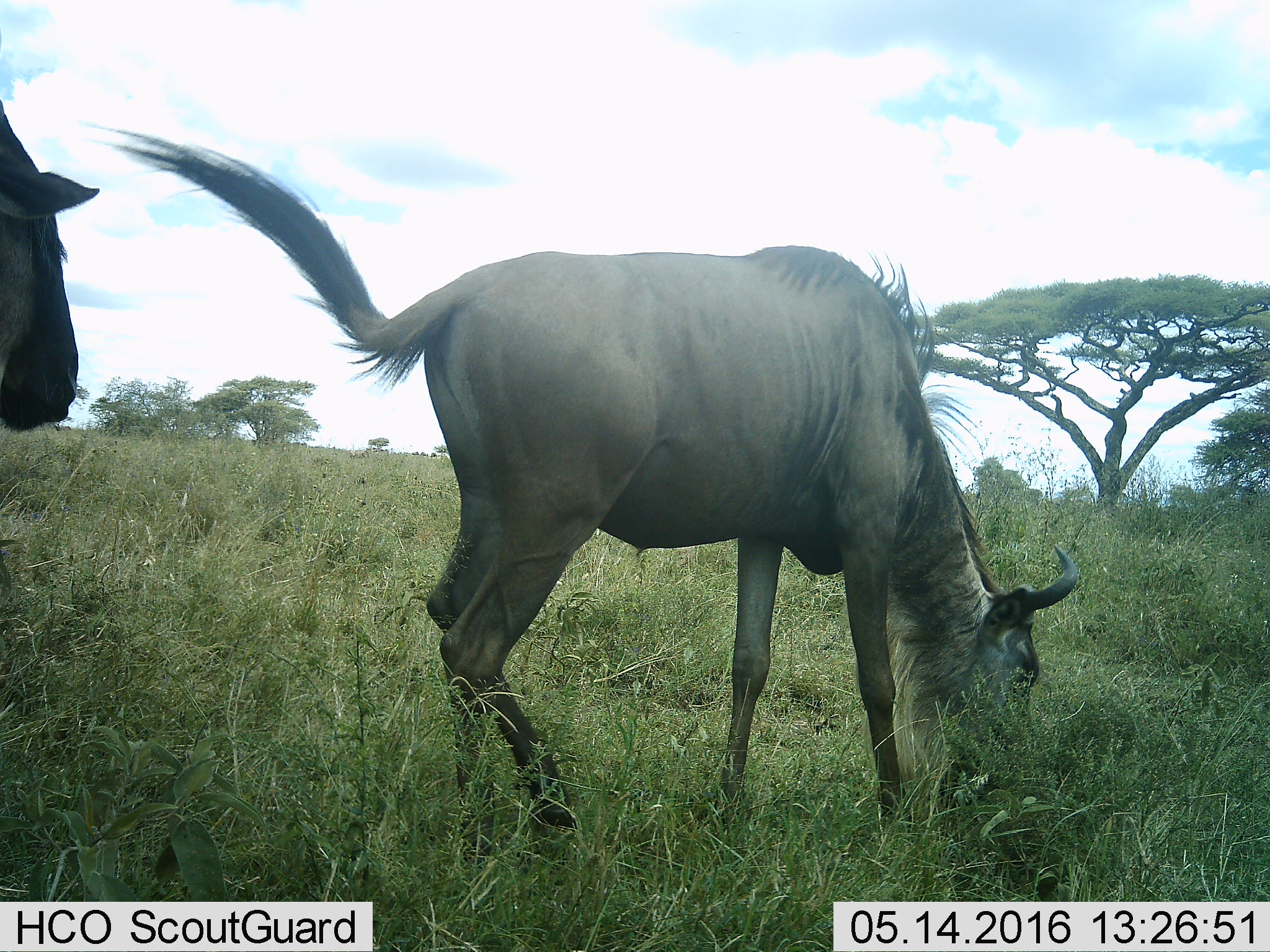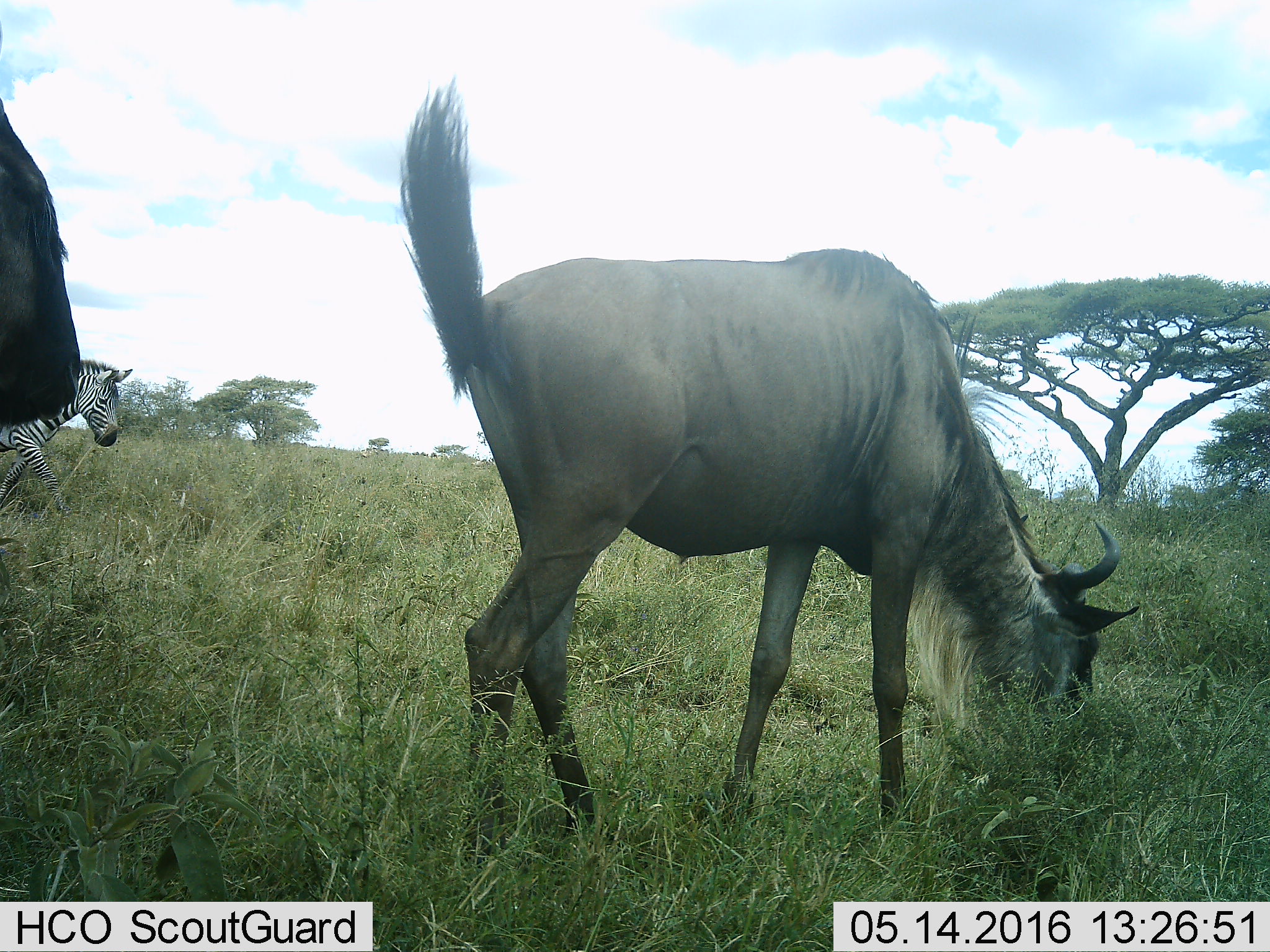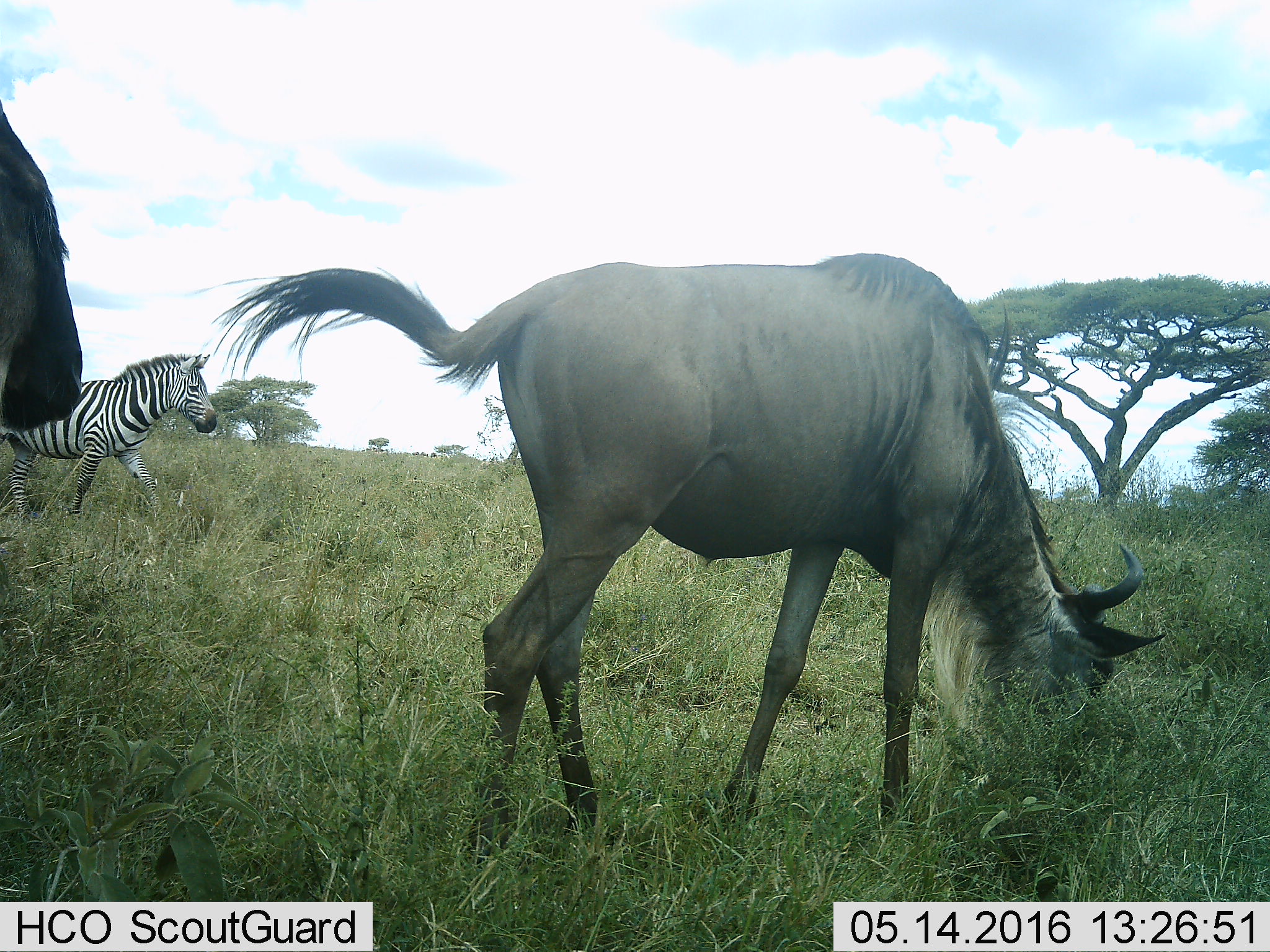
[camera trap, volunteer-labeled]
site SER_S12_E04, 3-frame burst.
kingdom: Animalia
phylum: Chordata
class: Mammalia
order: Artiodactyla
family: Bovidae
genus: Connochaetes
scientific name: Connochaetes taurinus taurinus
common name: blue wildebeest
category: wildebeestblue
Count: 2.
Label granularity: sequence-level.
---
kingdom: Animalia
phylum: Chordata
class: Mammalia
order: Perissodactyla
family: Equidae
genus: Equus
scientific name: Equus quagga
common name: plains zebra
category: zebraplains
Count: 1.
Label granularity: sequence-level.